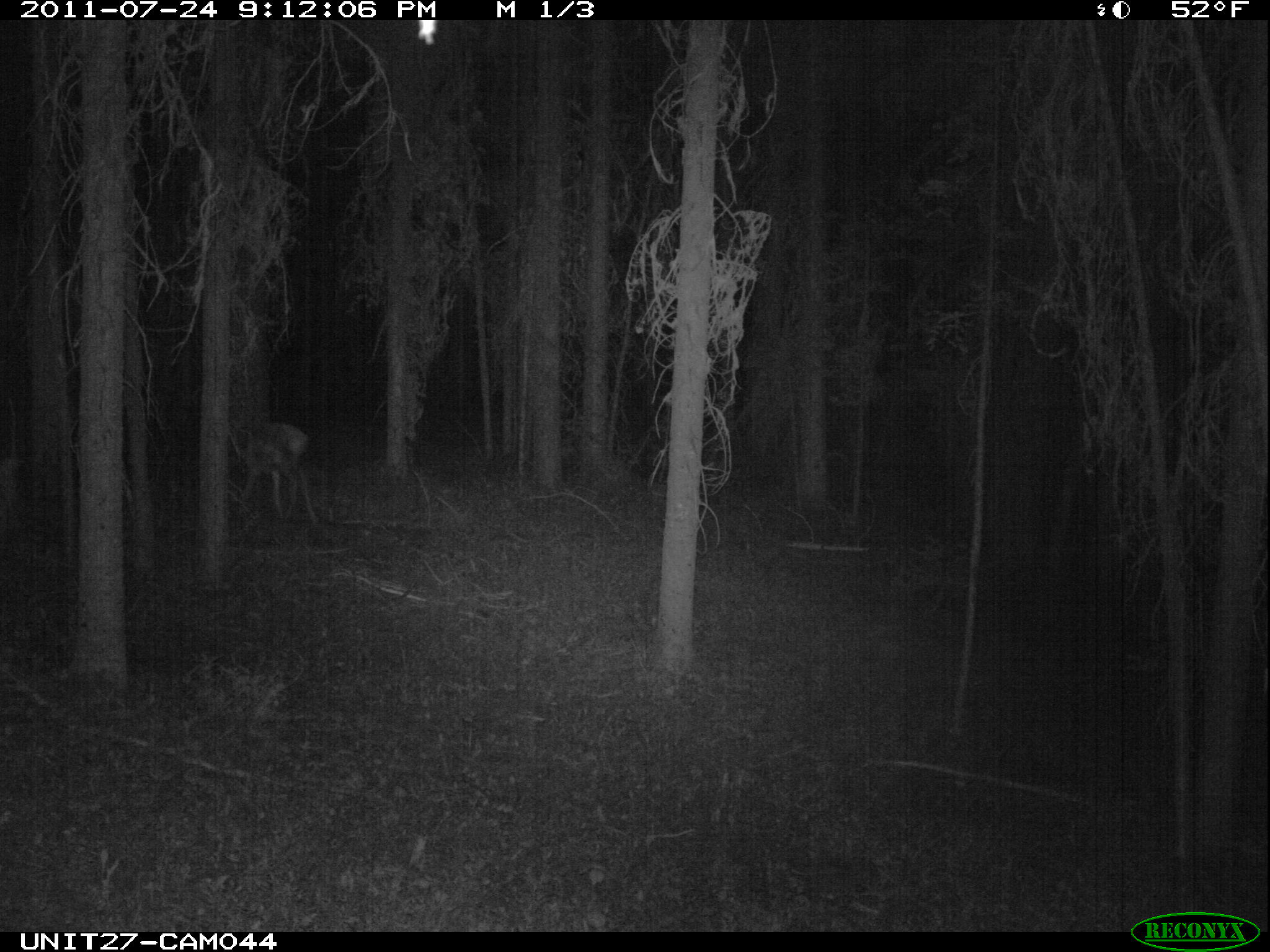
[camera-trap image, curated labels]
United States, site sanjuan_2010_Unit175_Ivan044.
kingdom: Animalia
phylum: Chordata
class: Mammalia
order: Artiodactyla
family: Cervidae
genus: Cervus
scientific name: Cervus elaphus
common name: red deer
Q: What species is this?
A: Cervus elaphus (red deer).